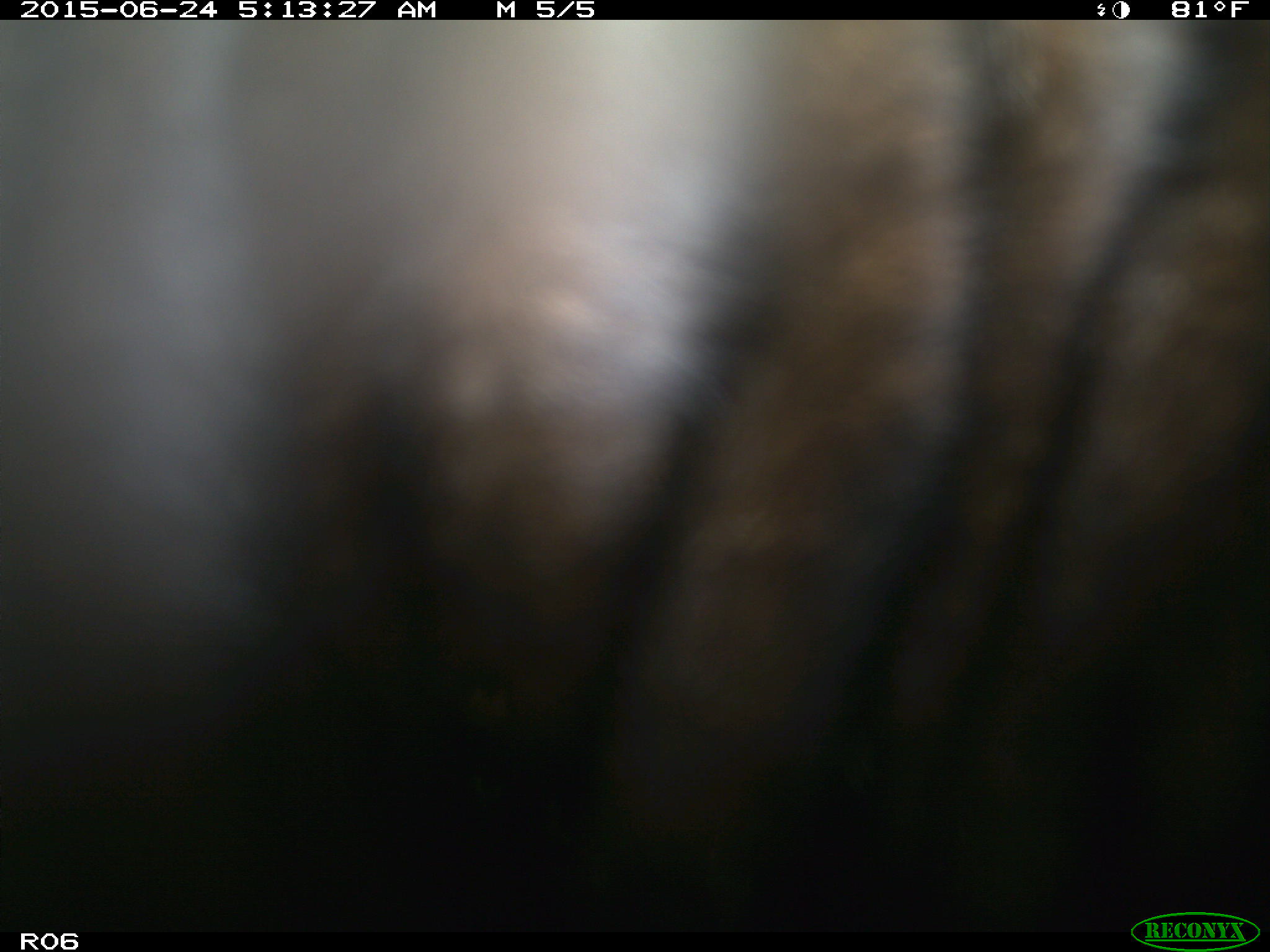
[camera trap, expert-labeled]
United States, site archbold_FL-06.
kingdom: Animalia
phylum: Chordata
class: Mammalia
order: Artiodactyla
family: Bovidae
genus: Bos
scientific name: Bos taurus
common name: domestic cow